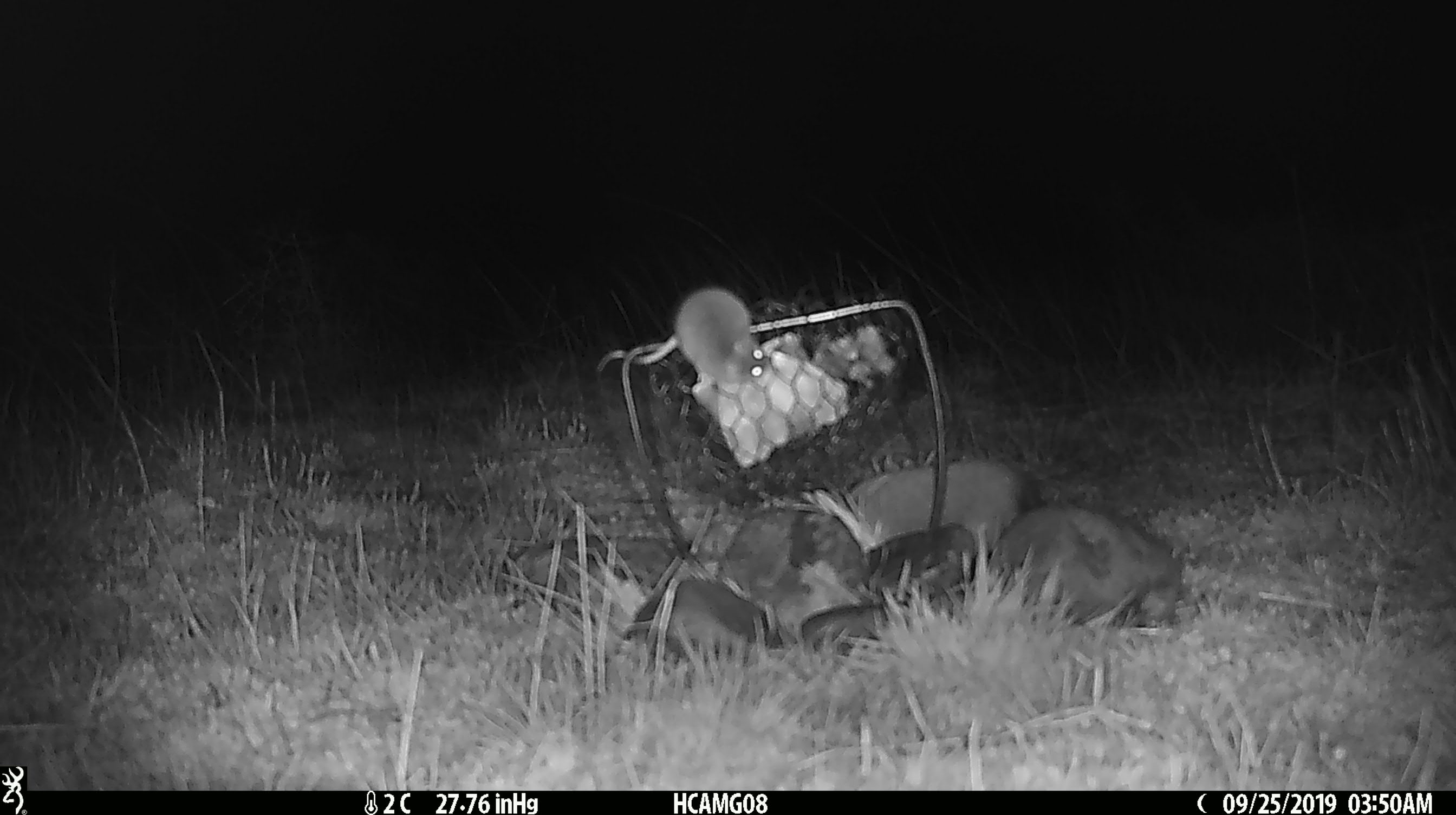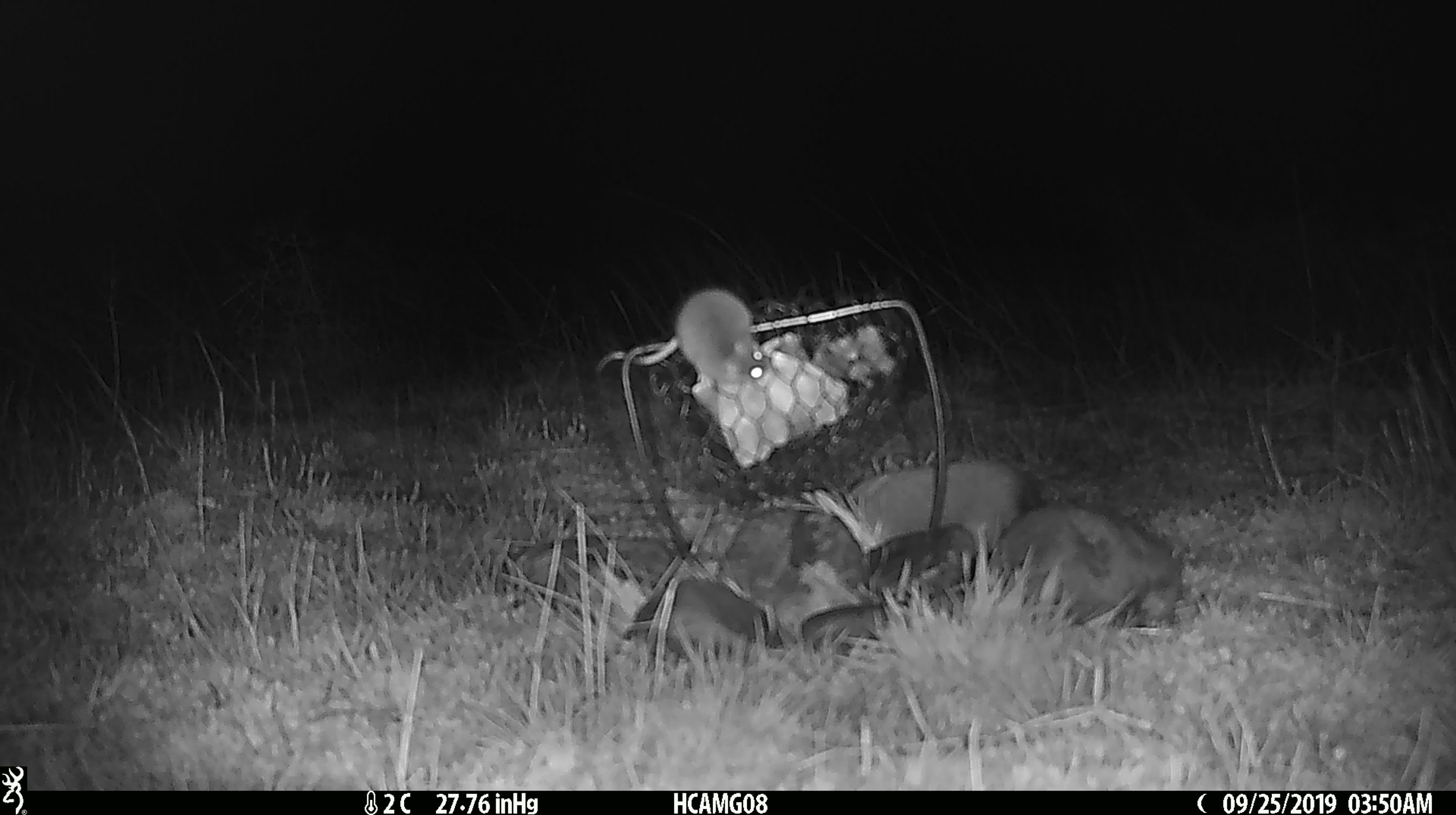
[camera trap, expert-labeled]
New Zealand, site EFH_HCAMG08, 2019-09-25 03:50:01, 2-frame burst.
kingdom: Animalia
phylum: Chordata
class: Mammalia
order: Rodentia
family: Muridae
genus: Mus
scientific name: Mus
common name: mouse